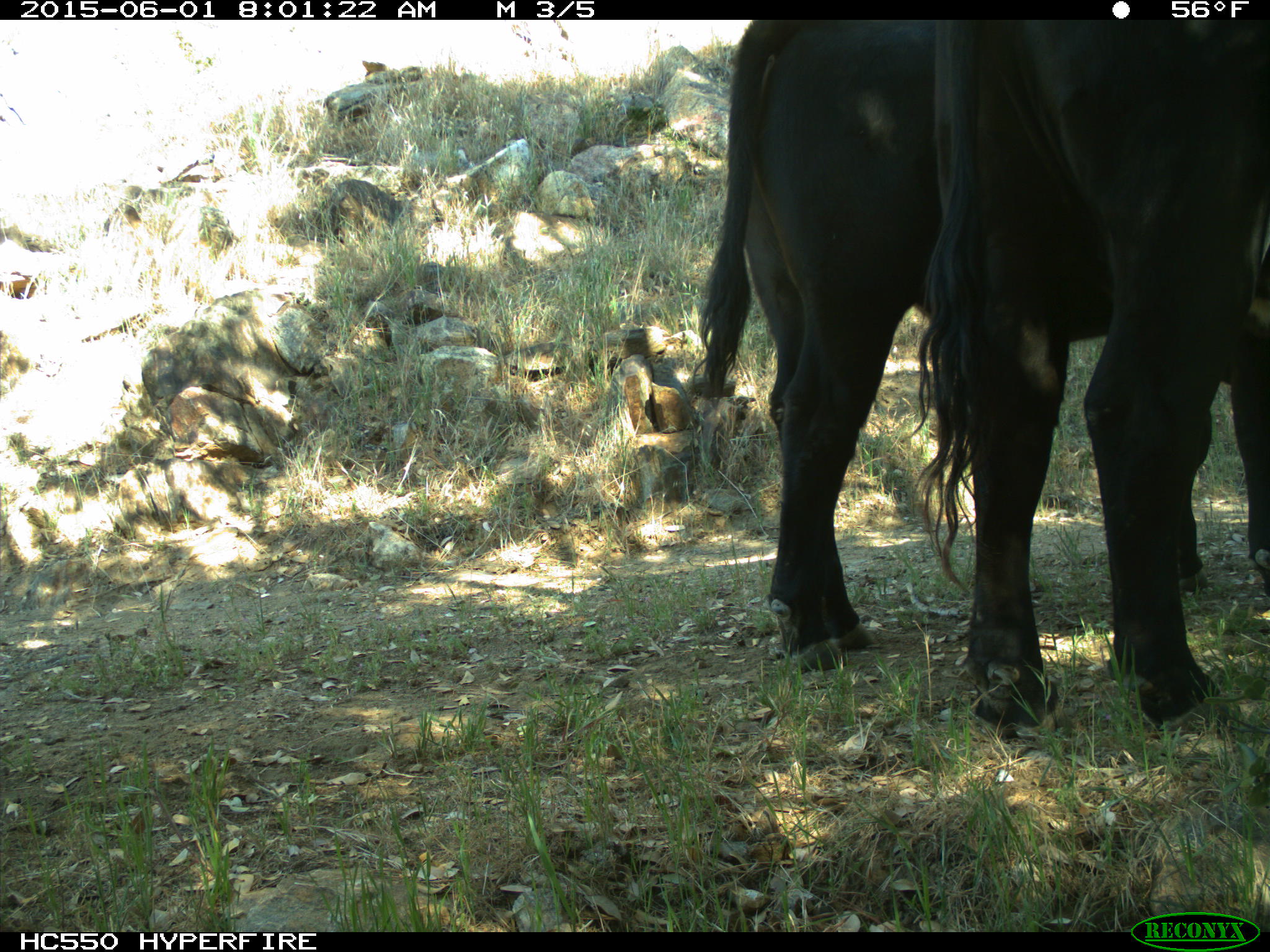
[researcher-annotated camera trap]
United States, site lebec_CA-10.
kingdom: Animalia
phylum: Chordata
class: Mammalia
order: Artiodactyla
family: Bovidae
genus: Bos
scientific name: Bos taurus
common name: domestic cow